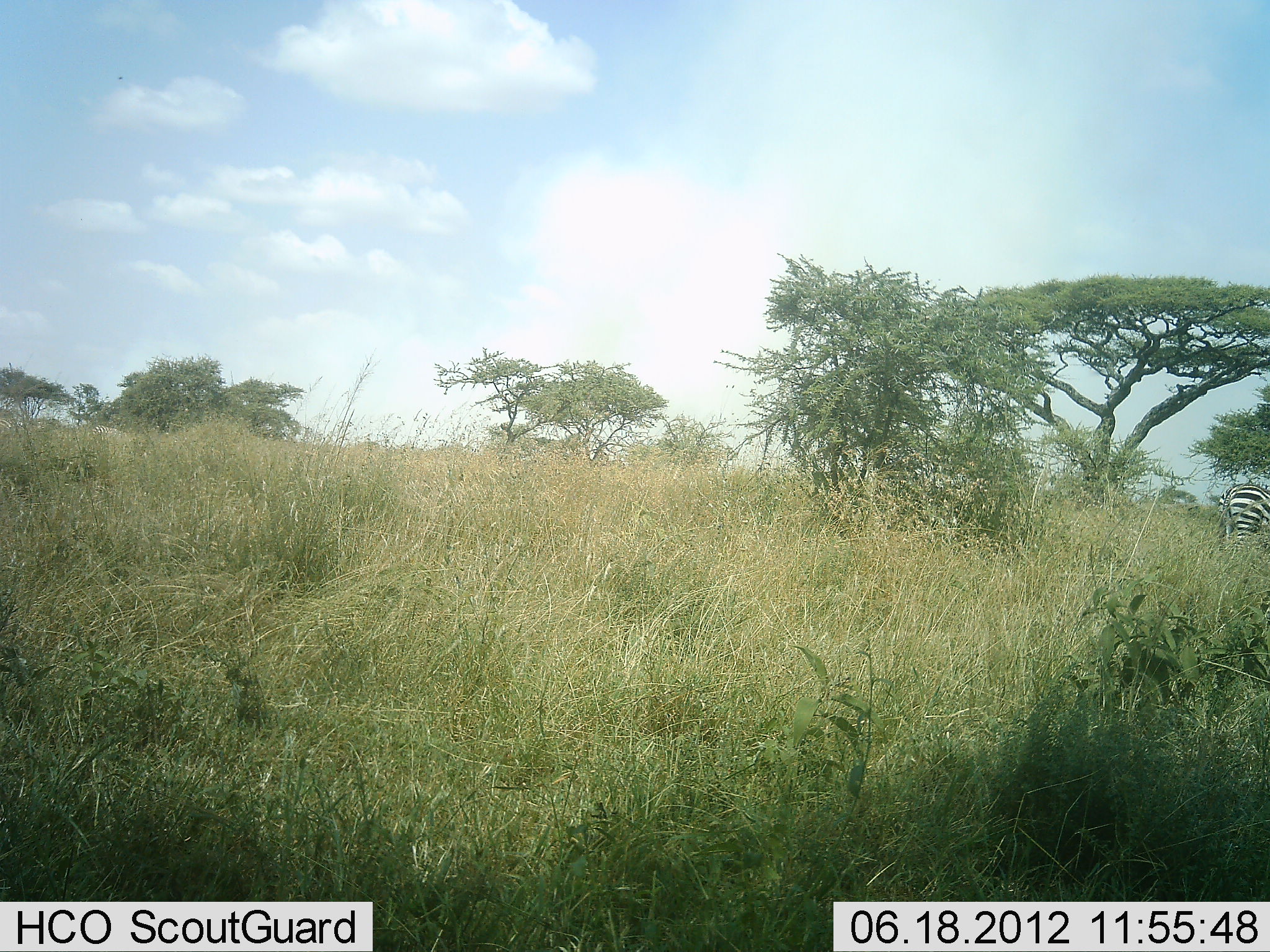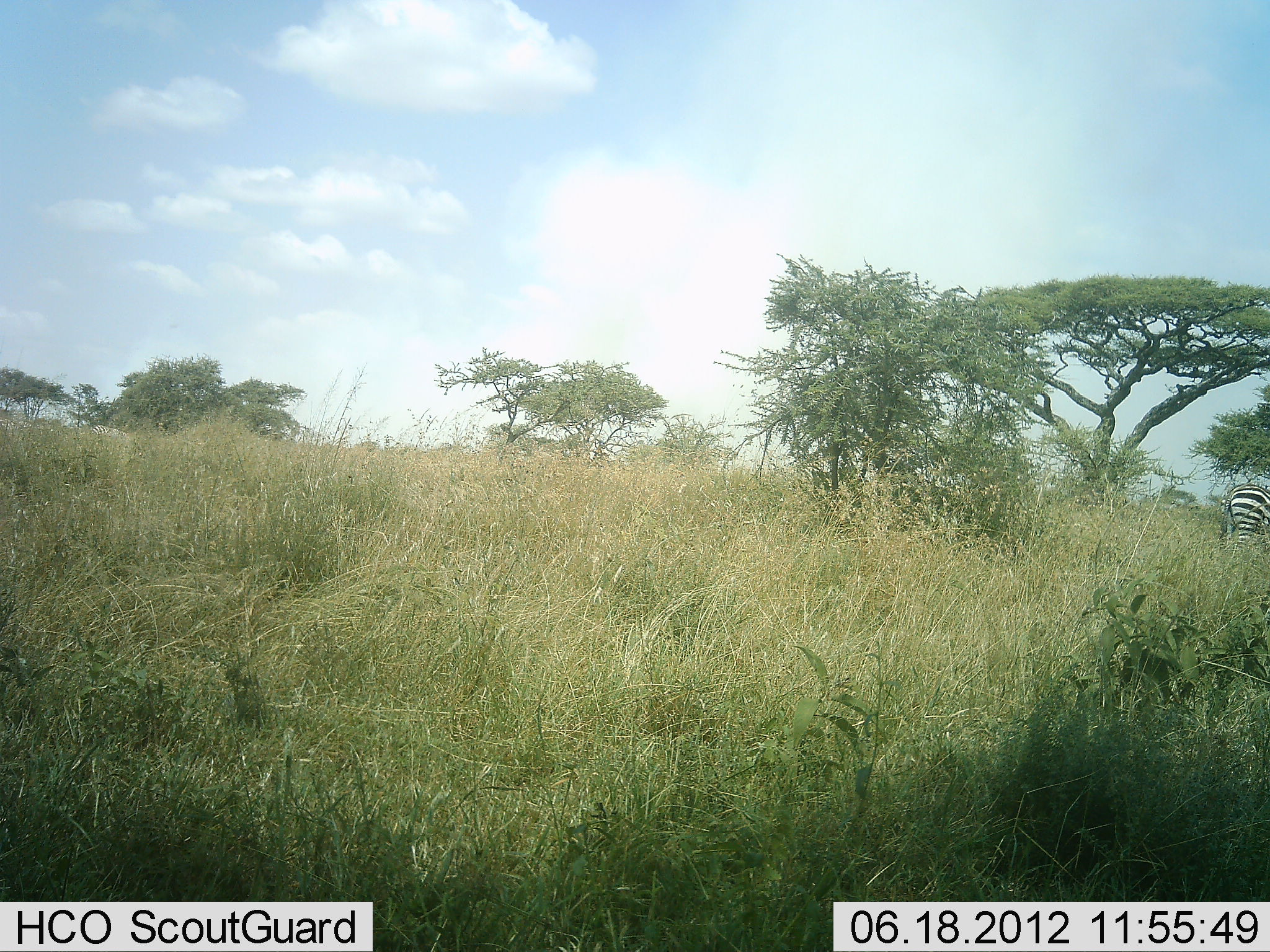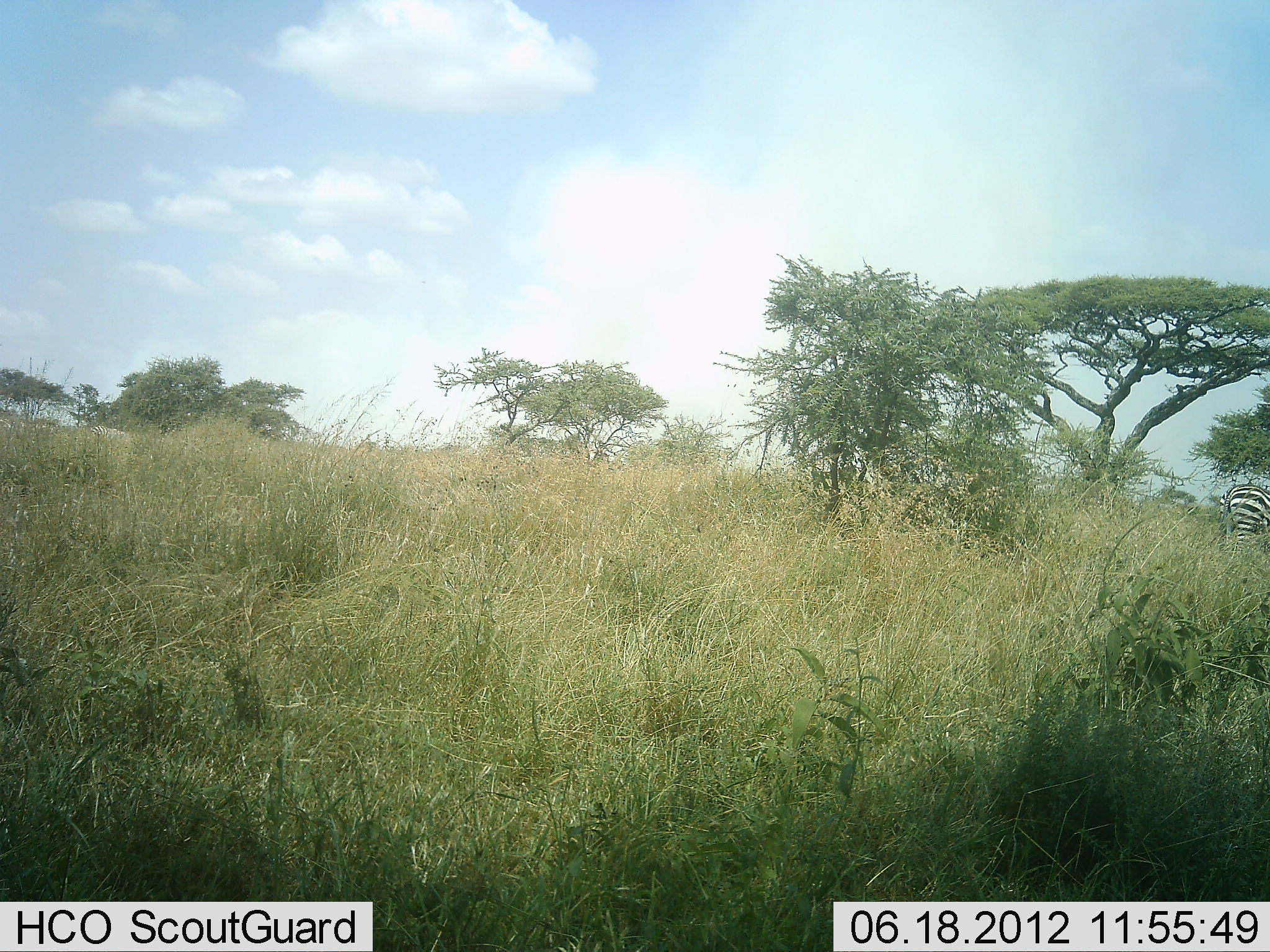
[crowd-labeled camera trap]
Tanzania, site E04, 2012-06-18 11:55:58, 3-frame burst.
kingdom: Animalia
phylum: Chordata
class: Mammalia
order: Perissodactyla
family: Equidae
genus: Equus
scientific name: Equus quagga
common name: plains zebra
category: zebra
Zebra (plains zebra) (Equus quagga), count 1. Behavior (volunteer vote fractions): standing 100%, resting 0%, moving 0%, interacting 0%. Young present (vote fraction): 0%. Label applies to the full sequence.